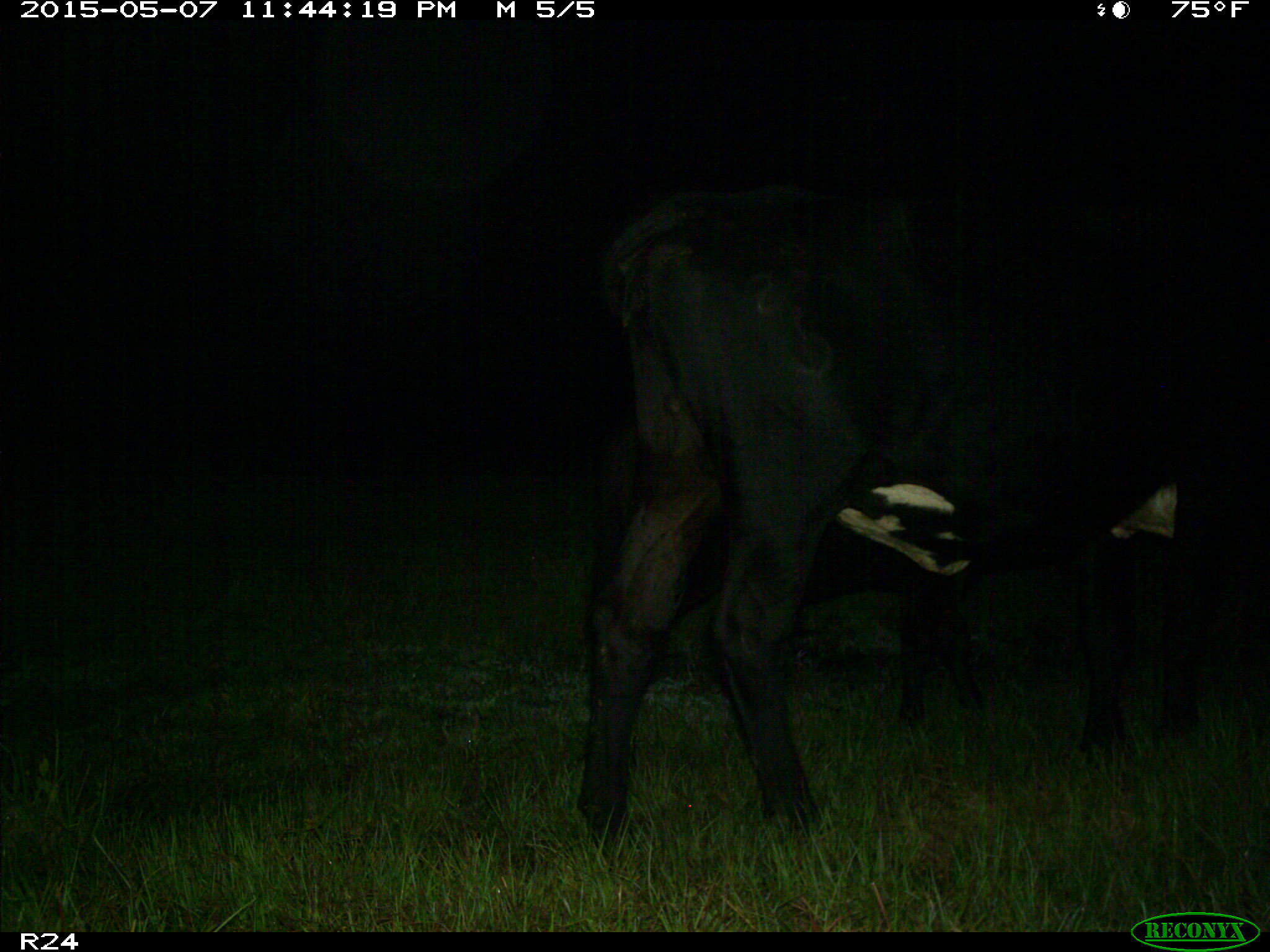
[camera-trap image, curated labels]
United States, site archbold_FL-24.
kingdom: Animalia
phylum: Chordata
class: Mammalia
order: Artiodactyla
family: Bovidae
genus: Bos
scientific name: Bos taurus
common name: domestic cow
Bos taurus (domestic cow).